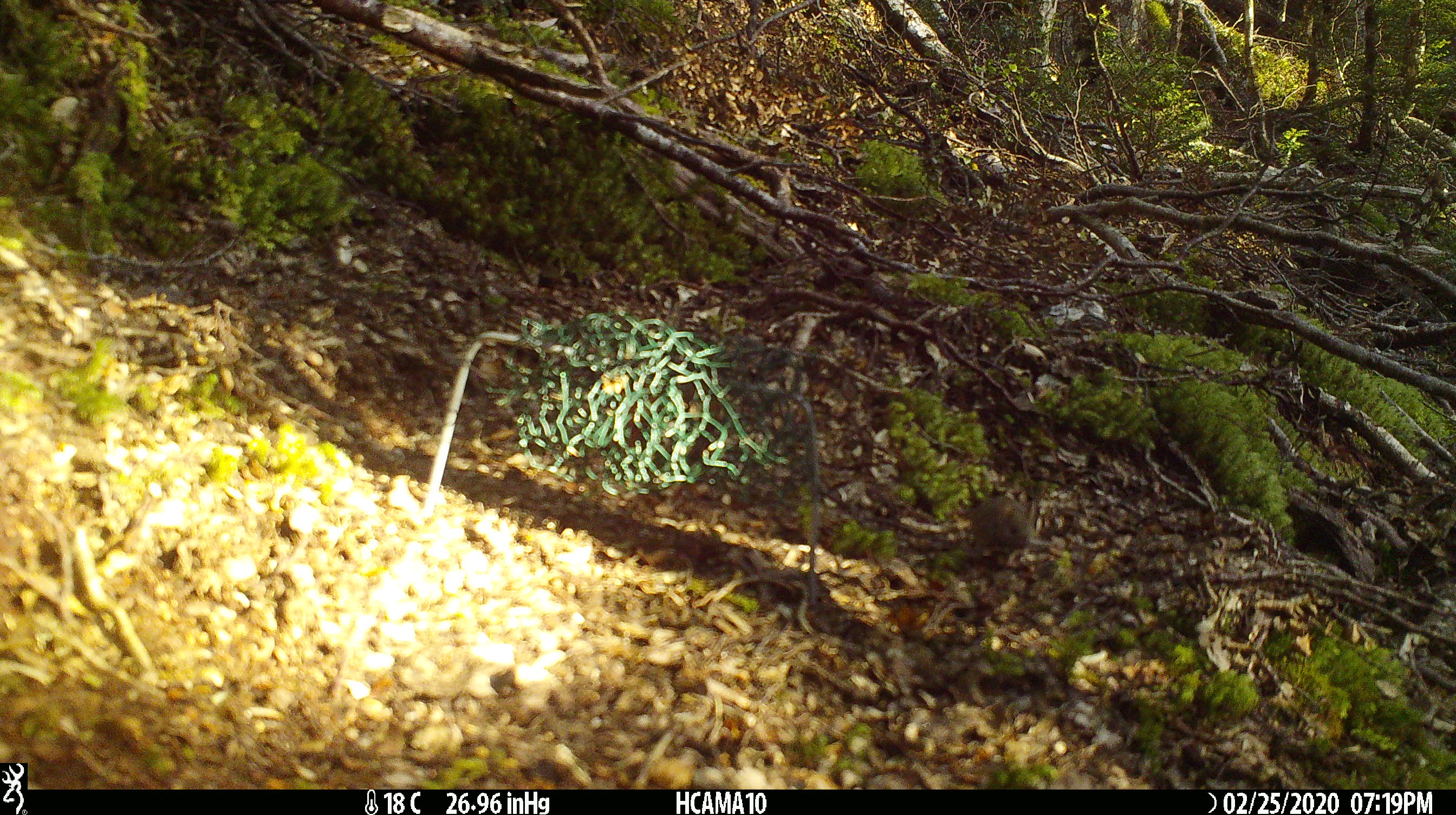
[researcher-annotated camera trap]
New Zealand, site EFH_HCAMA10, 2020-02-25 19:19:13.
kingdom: Animalia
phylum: Chordata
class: Mammalia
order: Rodentia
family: Muridae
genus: Mus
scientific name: Mus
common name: mouse